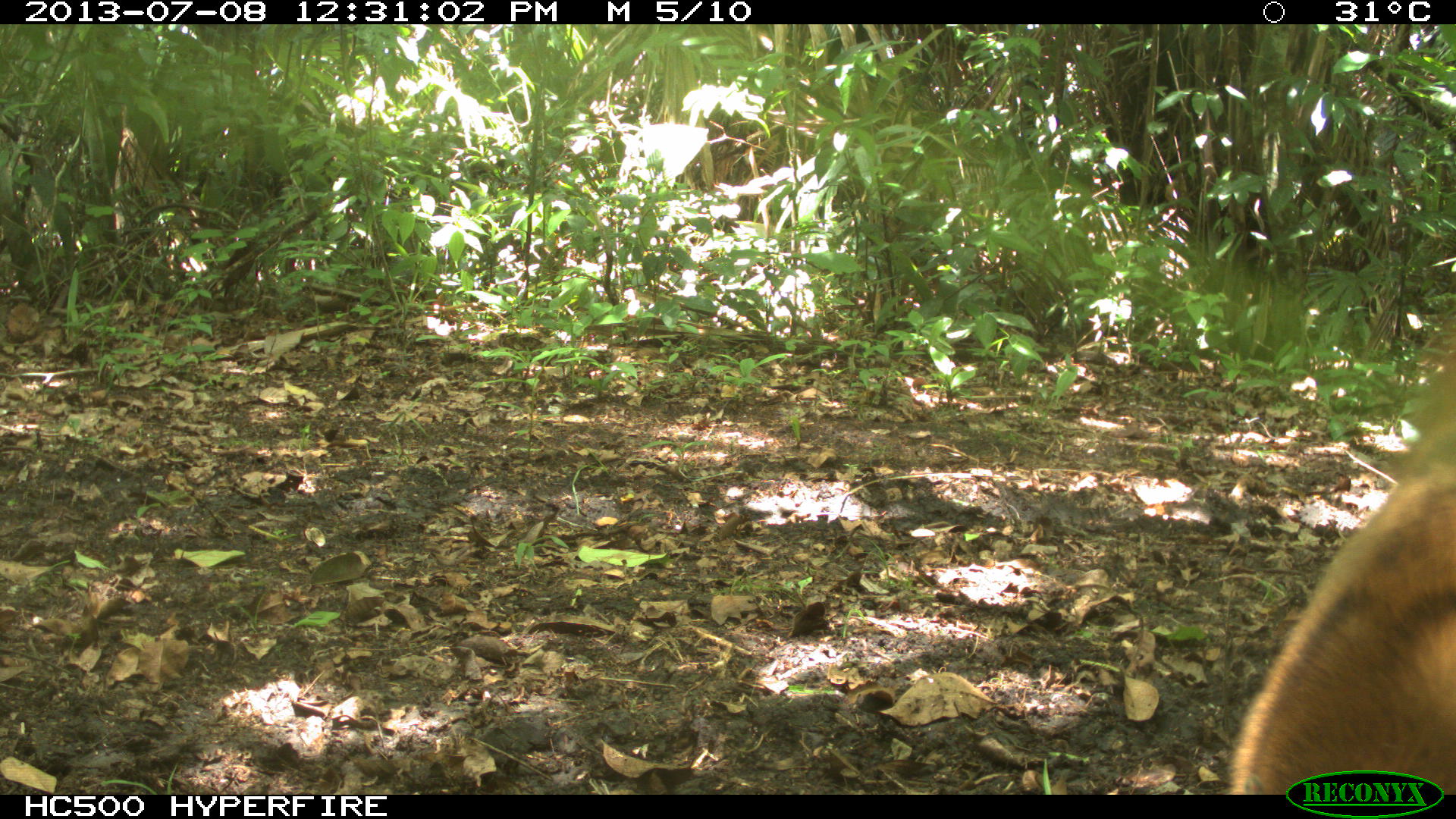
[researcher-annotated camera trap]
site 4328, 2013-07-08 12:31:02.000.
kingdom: Animalia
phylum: Chordata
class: Mammalia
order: Carnivora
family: Procyonidae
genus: Nasua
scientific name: Nasua narica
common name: white-nosed coati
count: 4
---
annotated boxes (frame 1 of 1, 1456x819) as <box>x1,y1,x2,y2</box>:
nasua narica: <box>1219,335,1456,793</box>